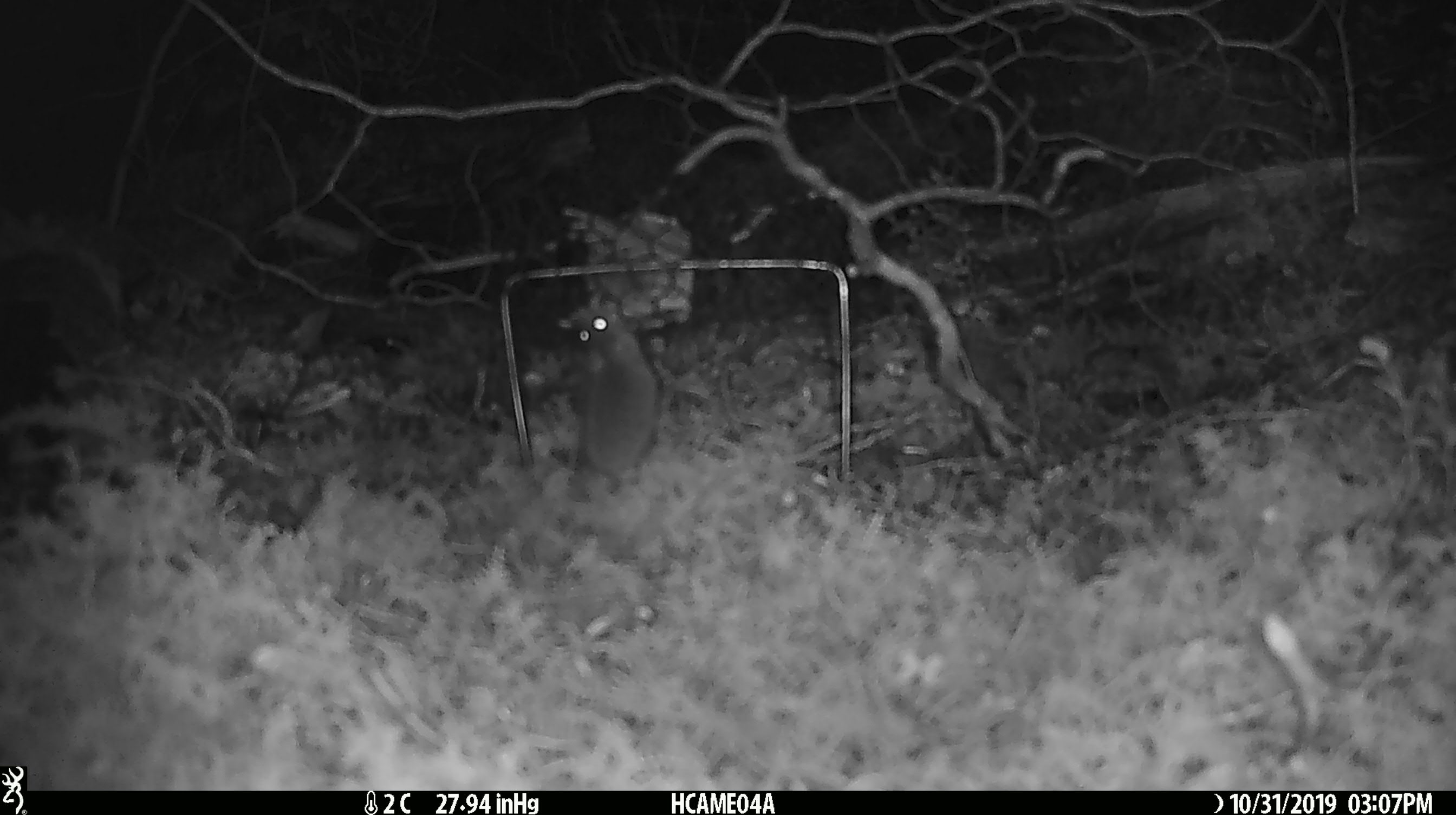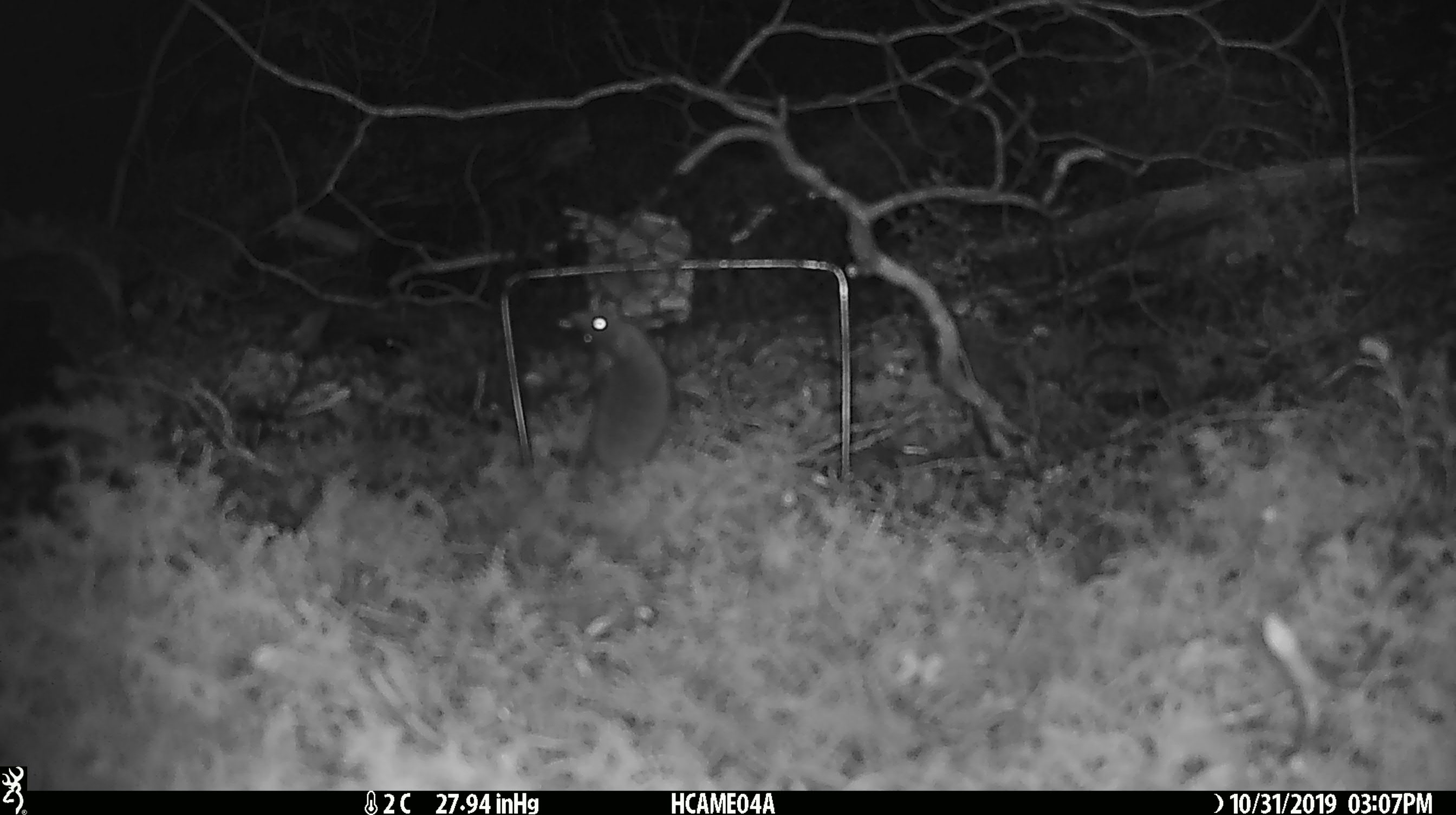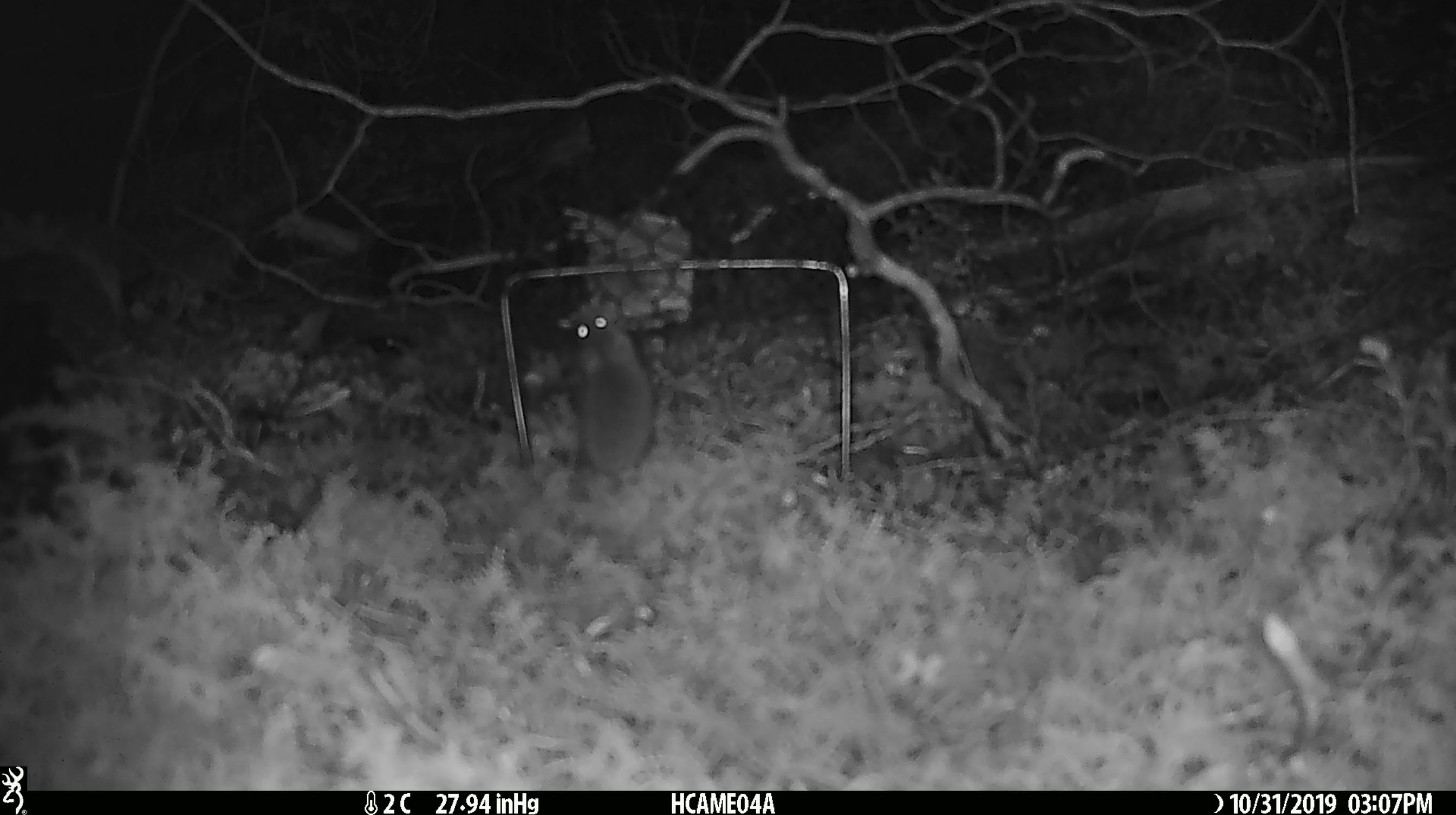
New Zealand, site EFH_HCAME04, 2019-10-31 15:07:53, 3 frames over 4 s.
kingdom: Animalia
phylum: Chordata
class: Mammalia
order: Rodentia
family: Muridae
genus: Mus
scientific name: Mus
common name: mouse